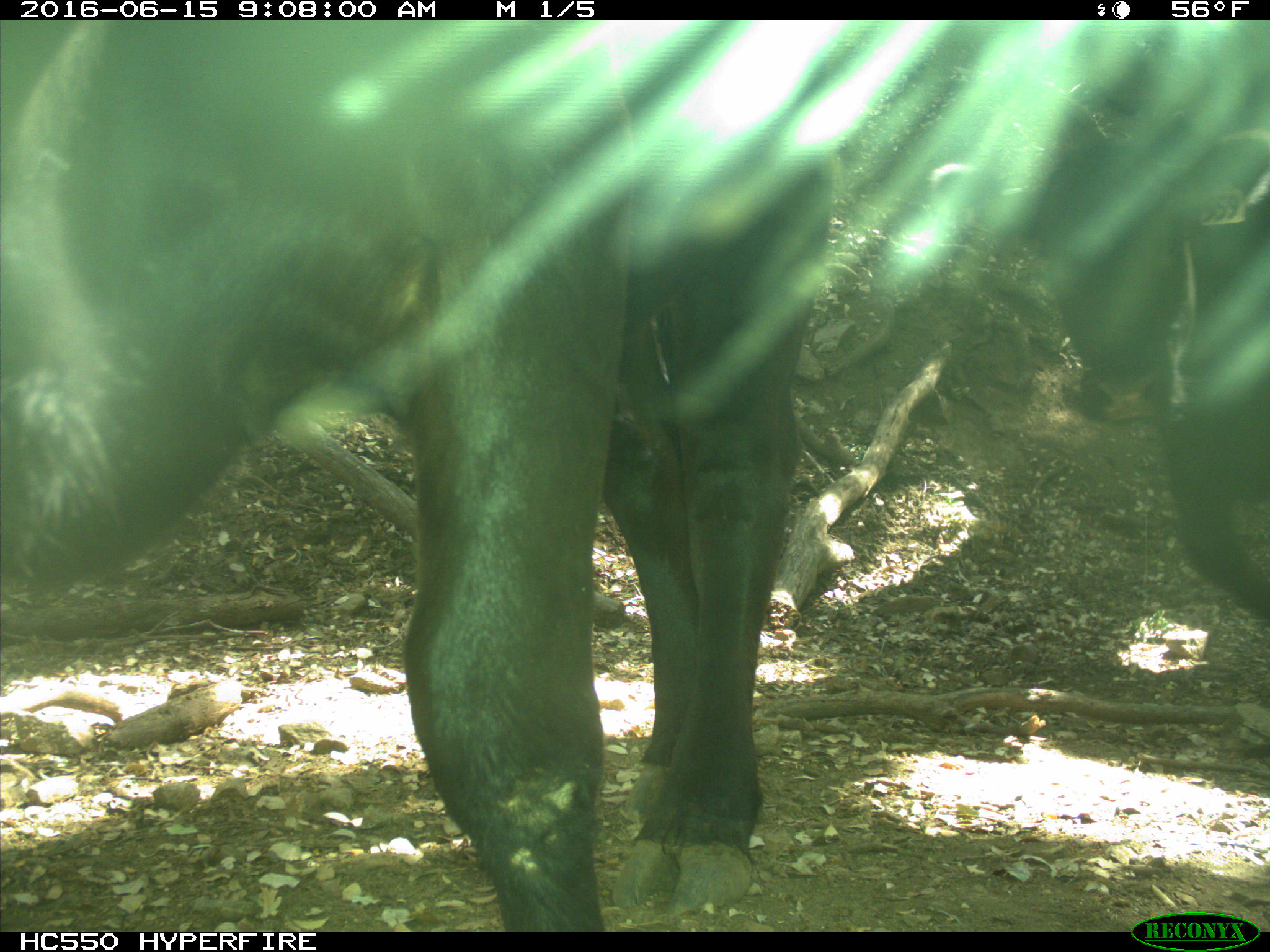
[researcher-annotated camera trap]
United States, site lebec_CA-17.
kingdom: Animalia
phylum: Chordata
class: Mammalia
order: Artiodactyla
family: Bovidae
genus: Bos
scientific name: Bos taurus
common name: domestic cow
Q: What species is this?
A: Bos taurus (domestic cow).